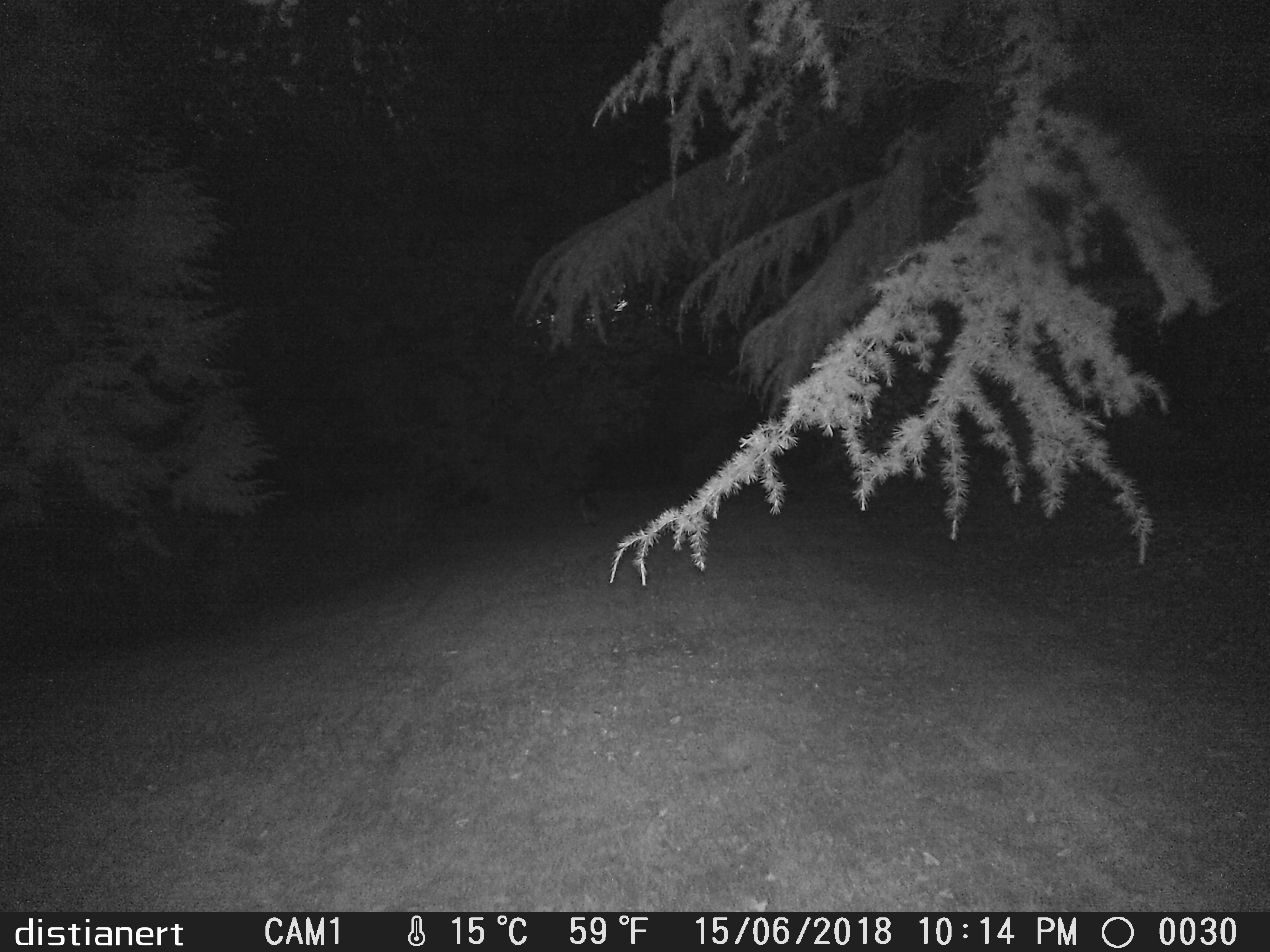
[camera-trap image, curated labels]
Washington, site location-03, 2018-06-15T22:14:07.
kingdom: Animalia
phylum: Chordata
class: Mammalia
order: Carnivora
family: Canidae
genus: Canis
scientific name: Canis latrans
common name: coyote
Coyote (Canis latrans).